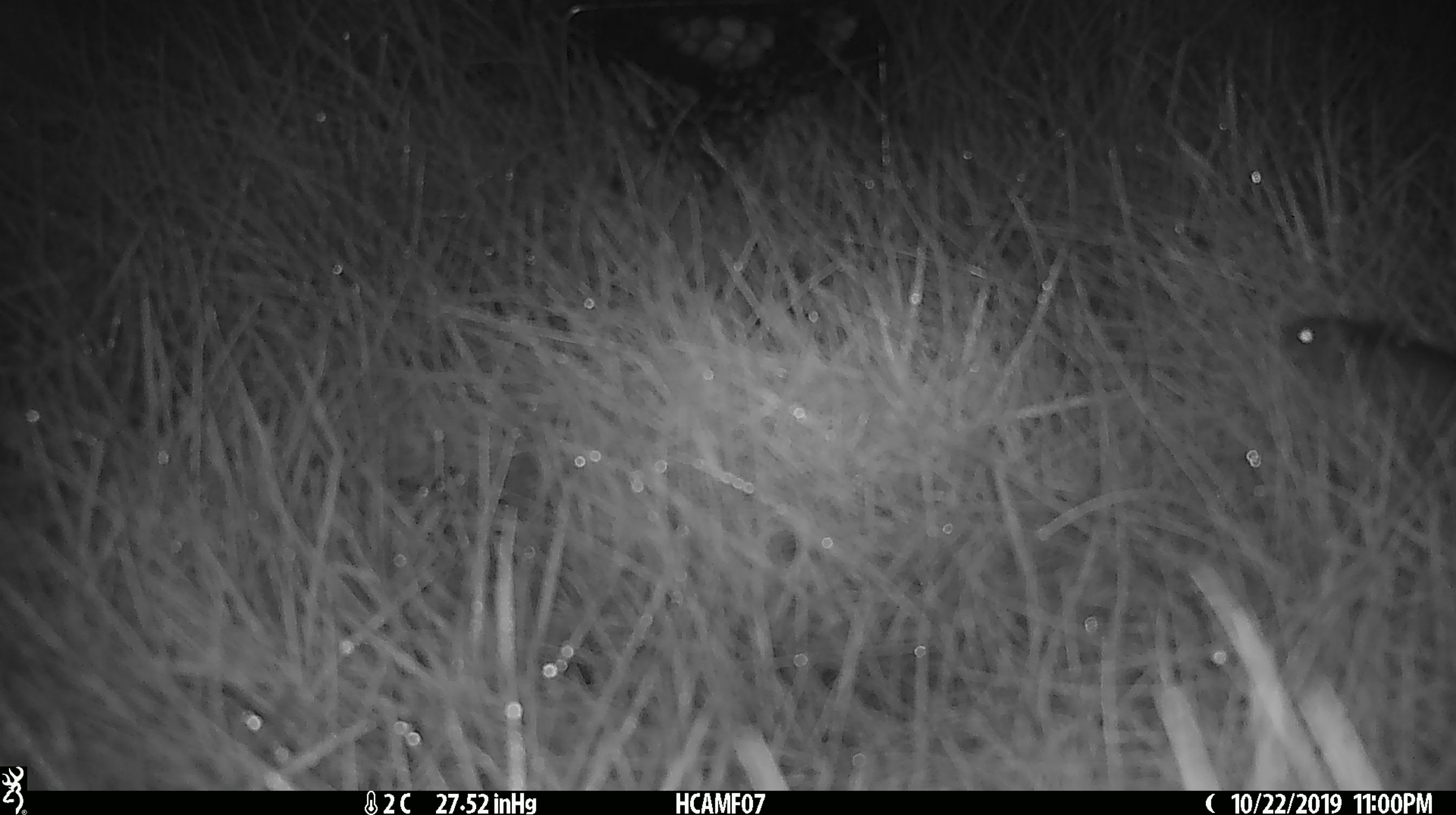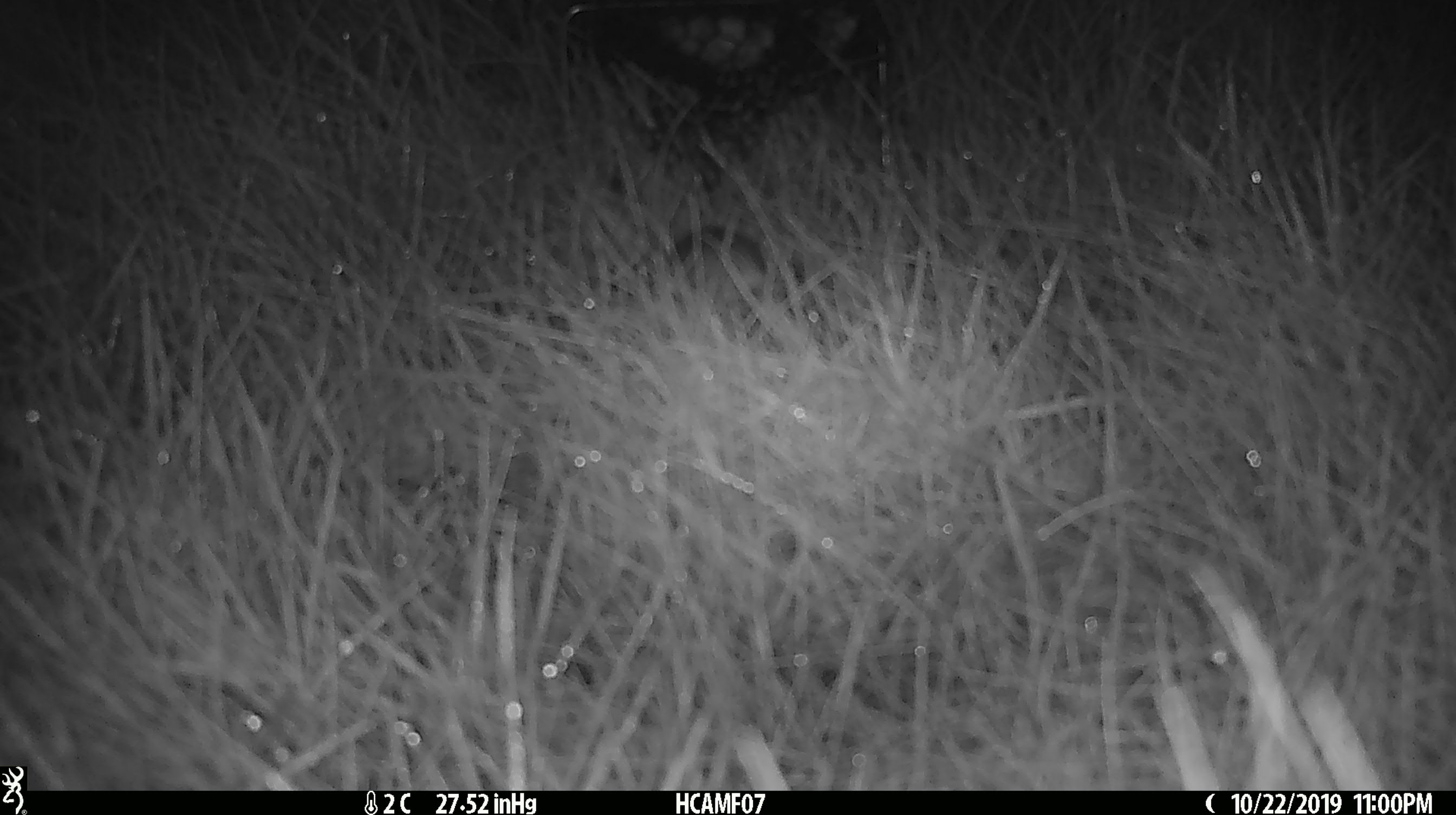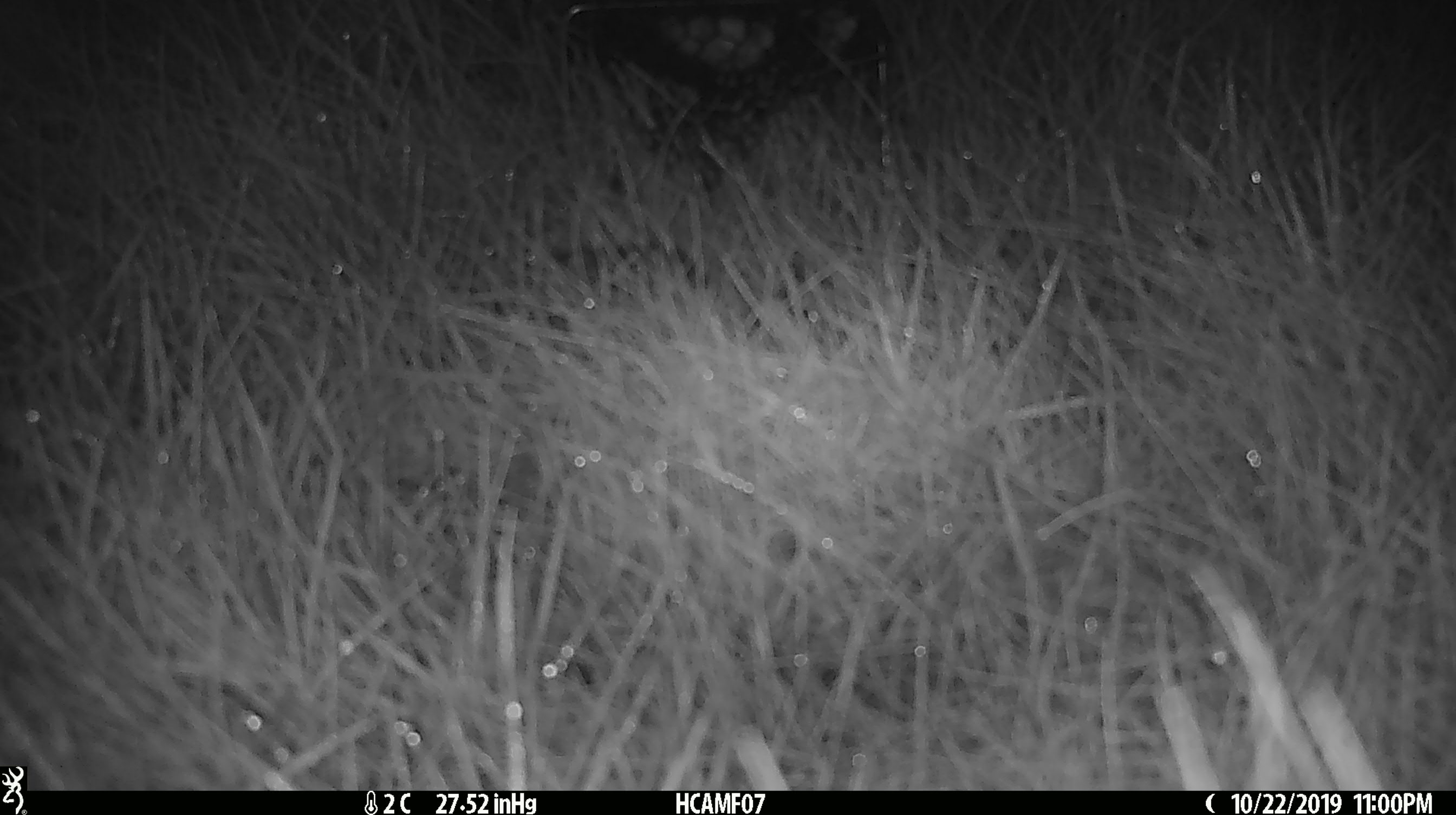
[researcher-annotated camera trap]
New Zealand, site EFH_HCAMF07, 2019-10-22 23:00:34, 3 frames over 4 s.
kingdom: Animalia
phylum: Chordata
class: Mammalia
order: Rodentia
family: Muridae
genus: Mus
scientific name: Mus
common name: mouse